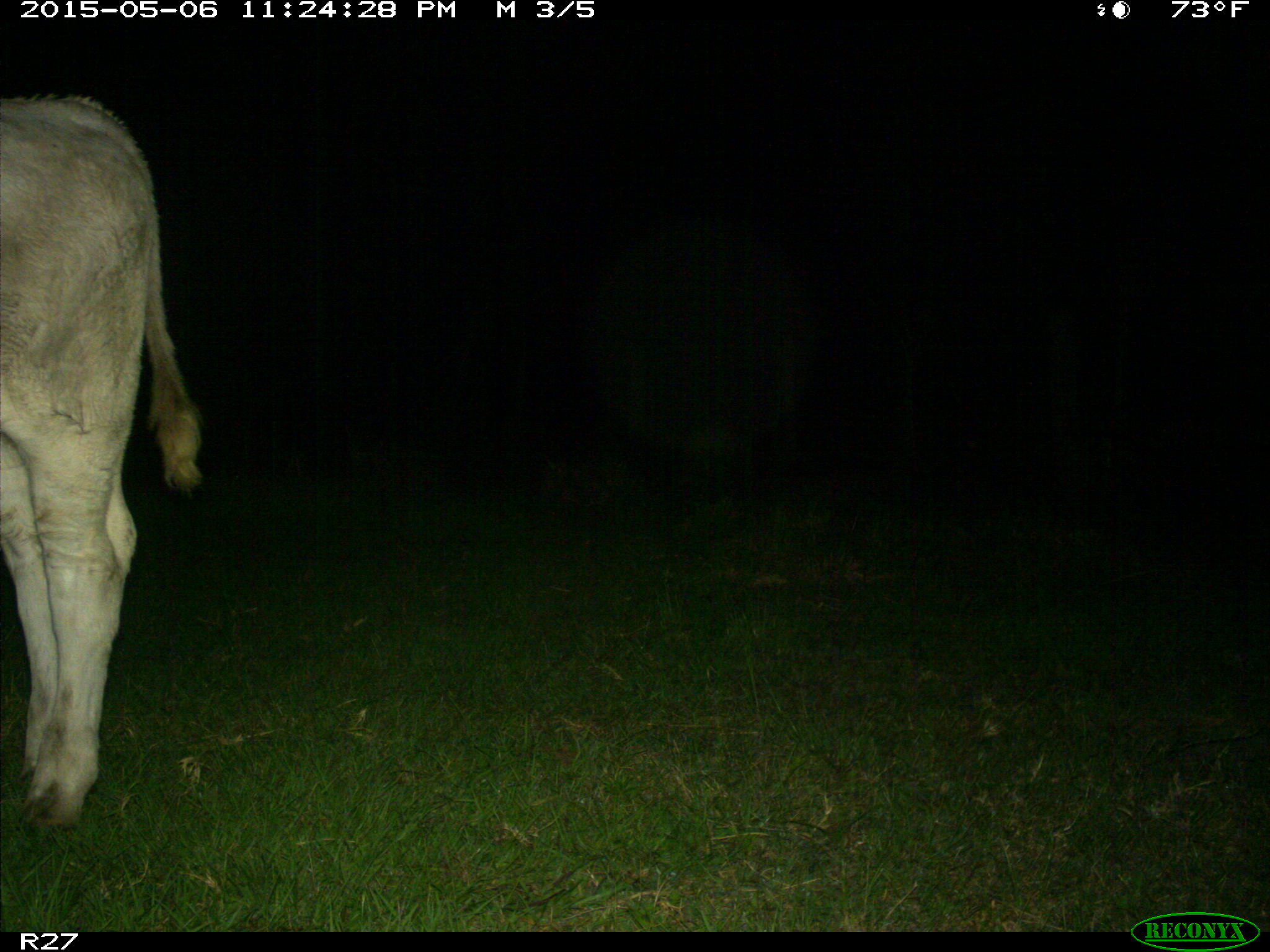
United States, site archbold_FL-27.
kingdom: Animalia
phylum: Chordata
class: Mammalia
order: Artiodactyla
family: Bovidae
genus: Bos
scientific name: Bos taurus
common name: domestic cow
Bos taurus (domestic cow).